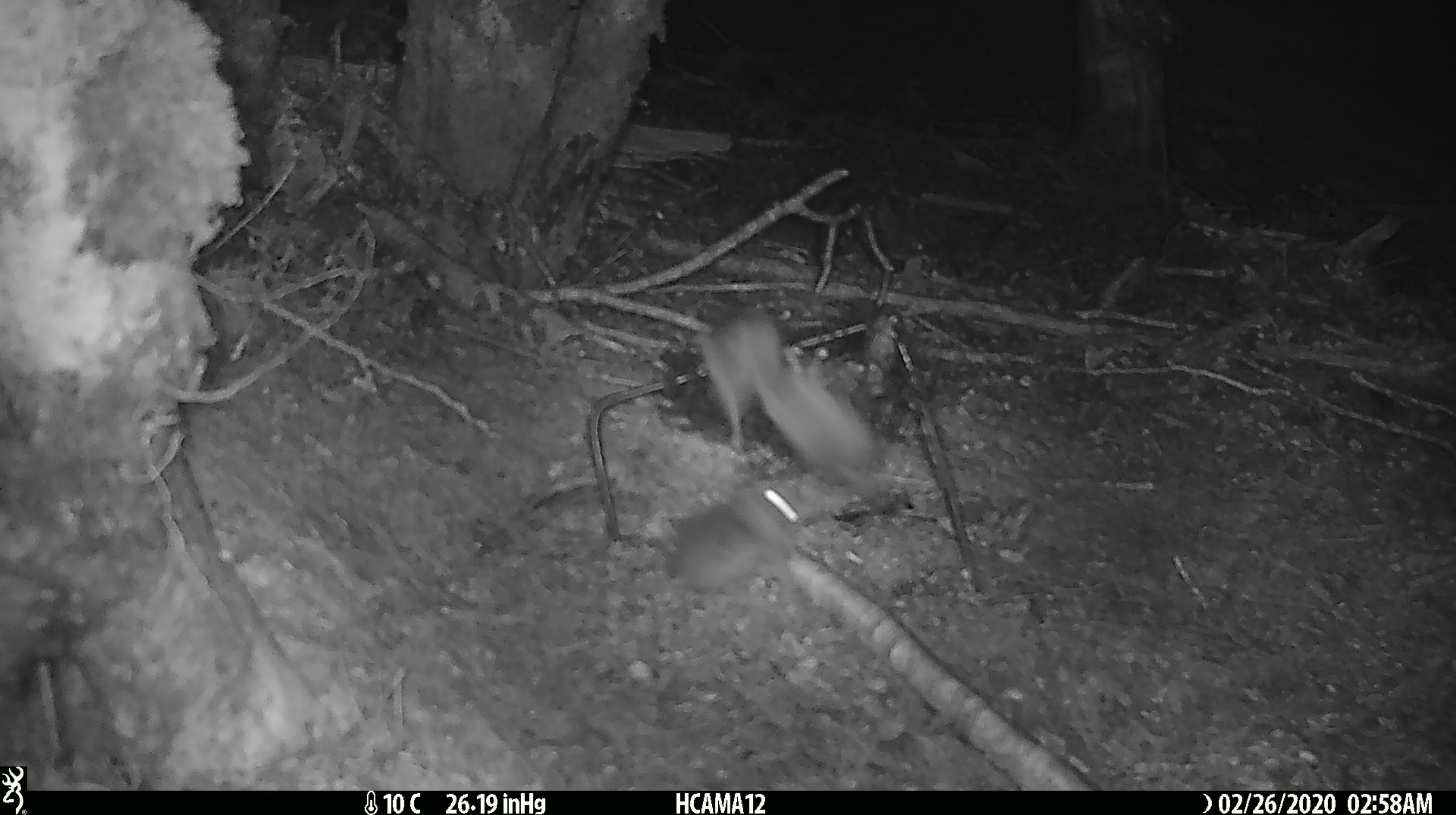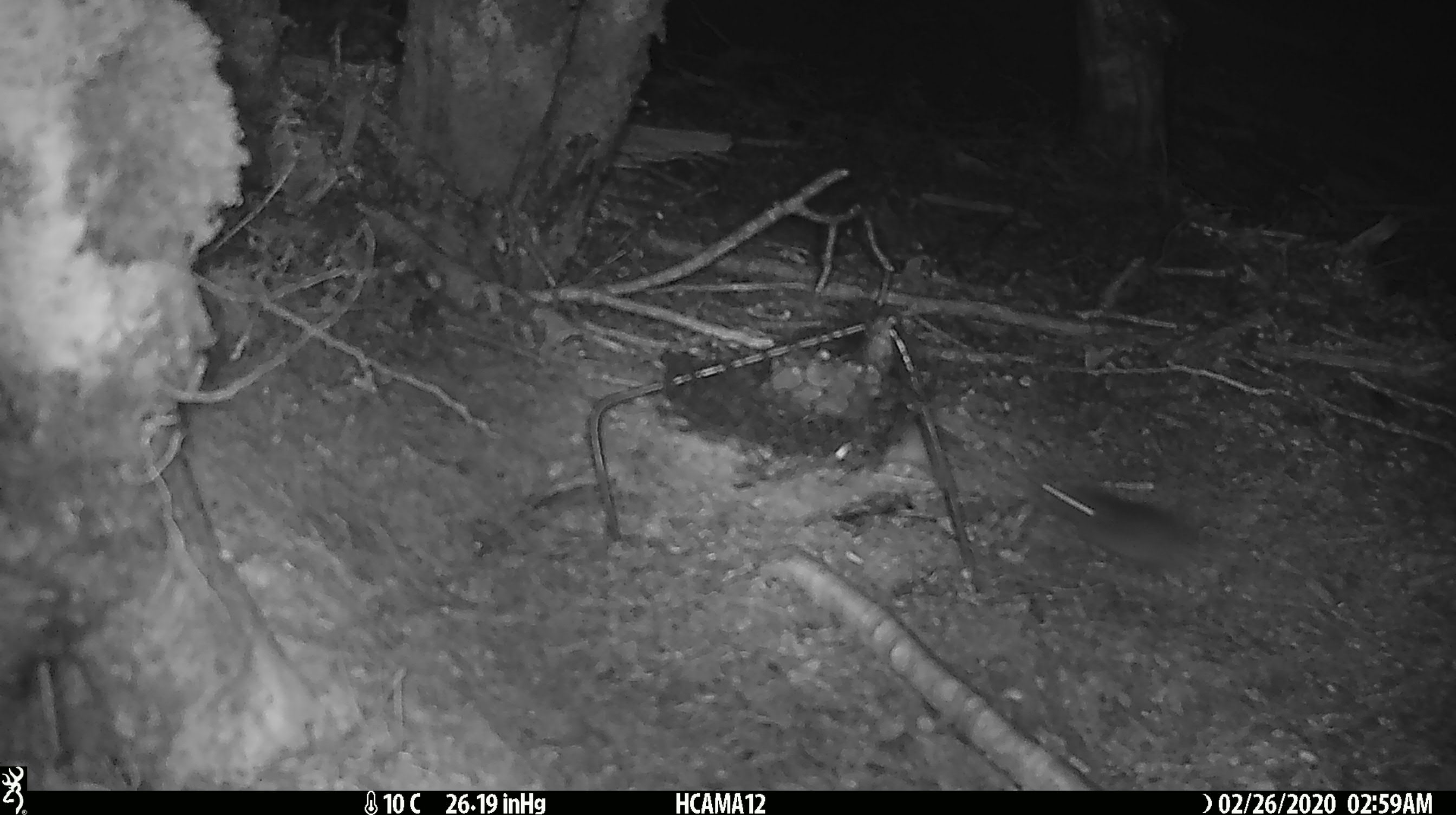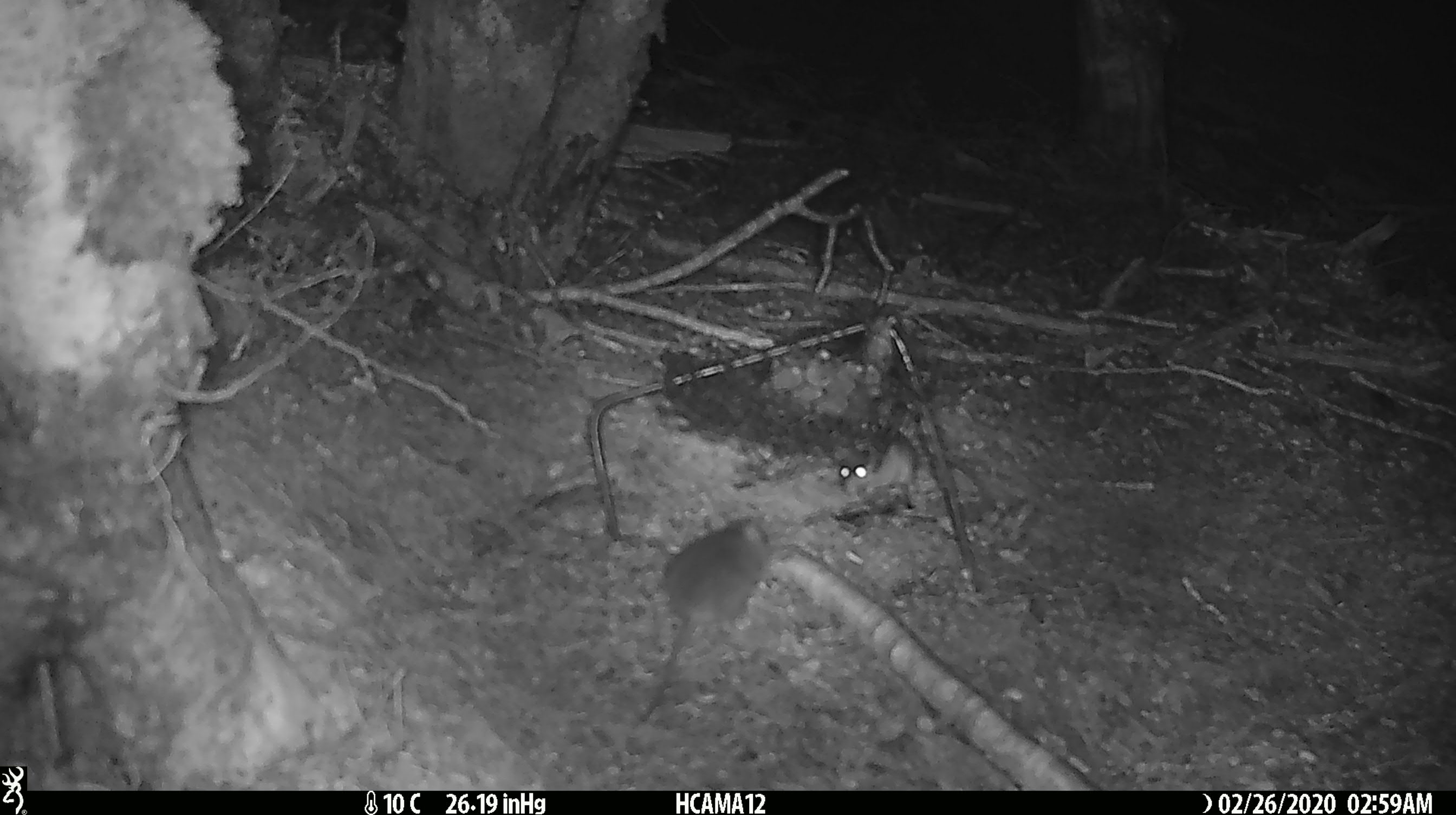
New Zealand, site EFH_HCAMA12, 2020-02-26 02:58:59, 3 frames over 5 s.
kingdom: Animalia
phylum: Chordata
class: Mammalia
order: Rodentia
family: Muridae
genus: Mus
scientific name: Mus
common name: mouse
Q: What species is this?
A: Mouse (Mus).